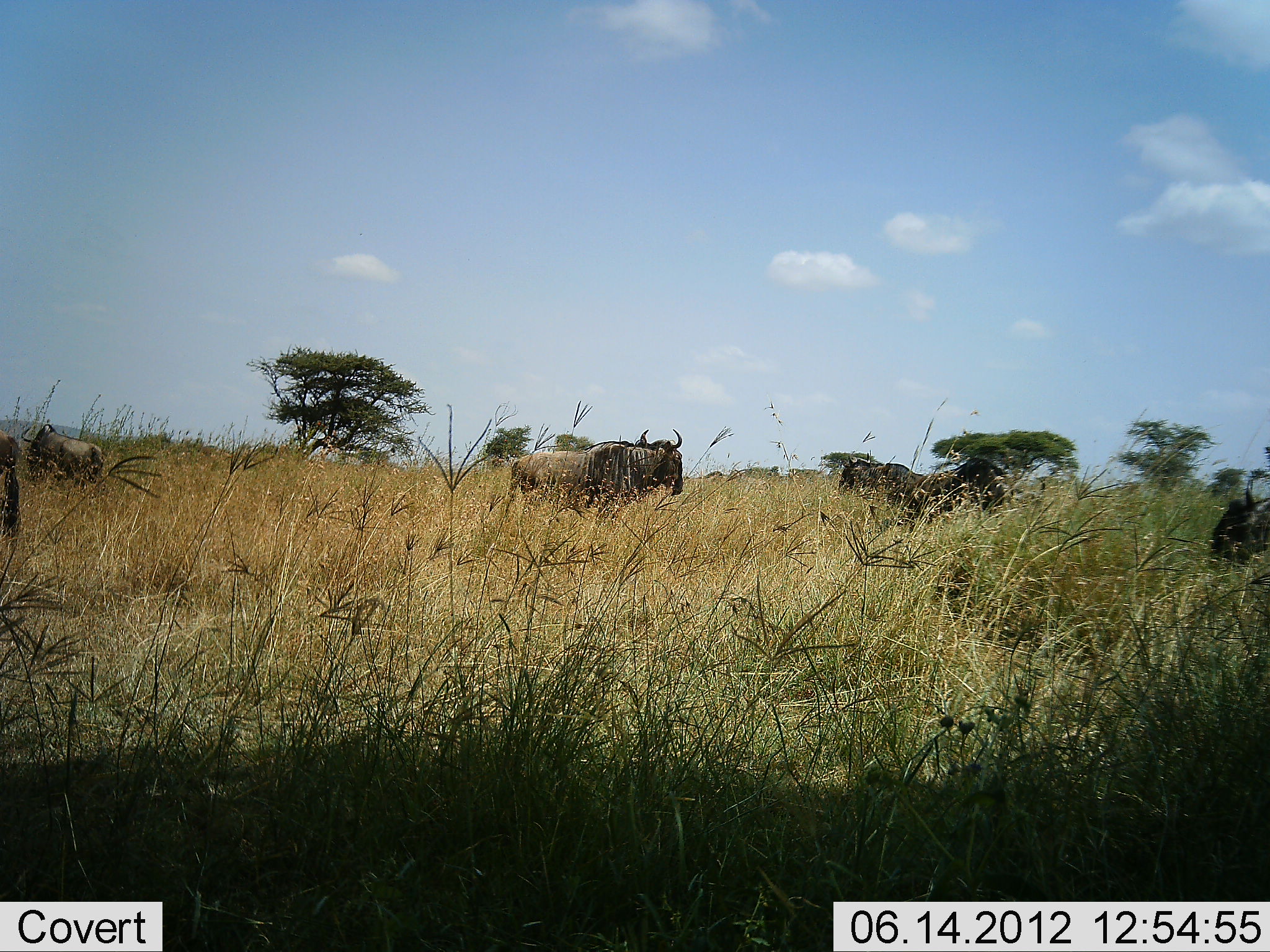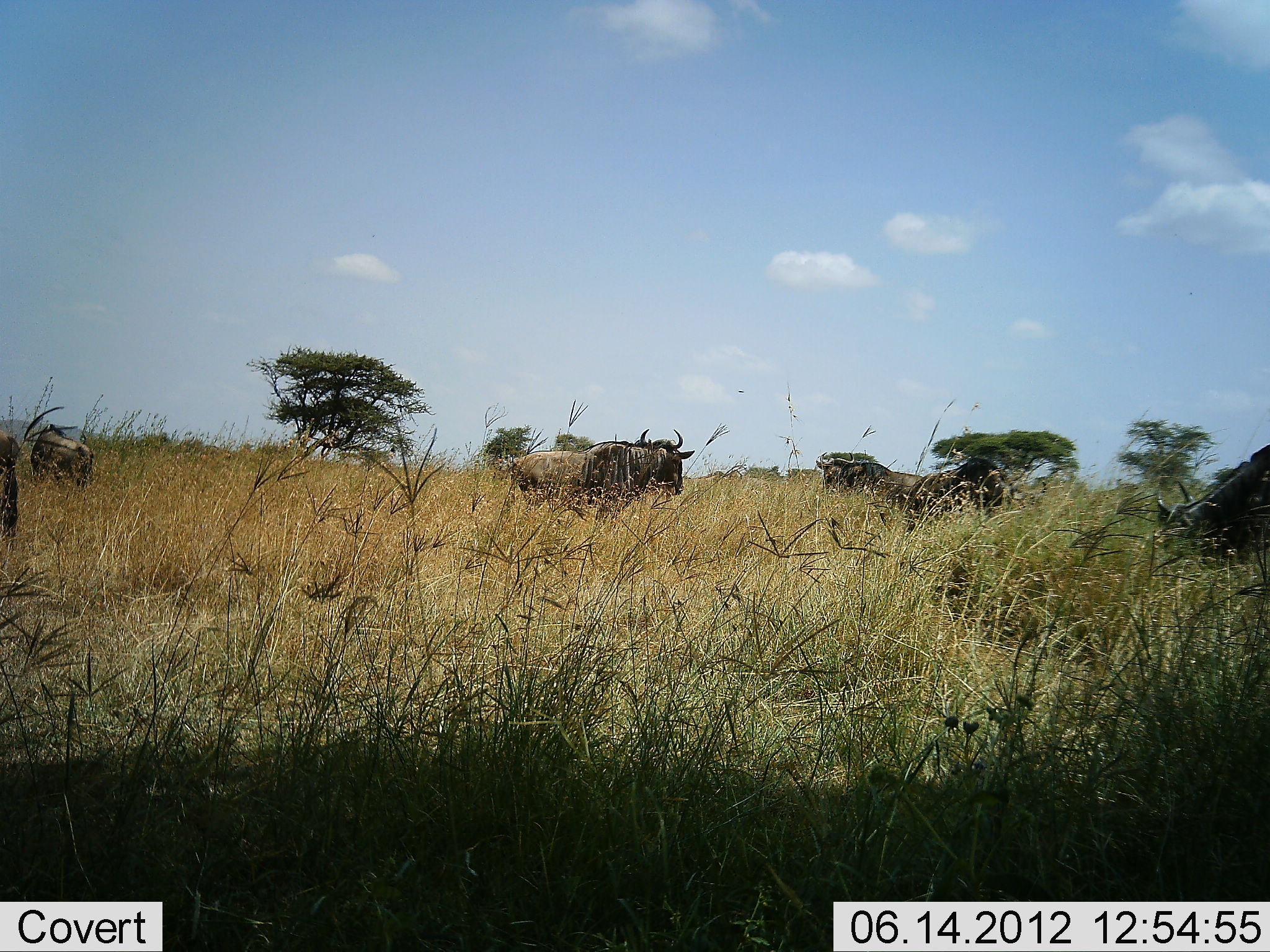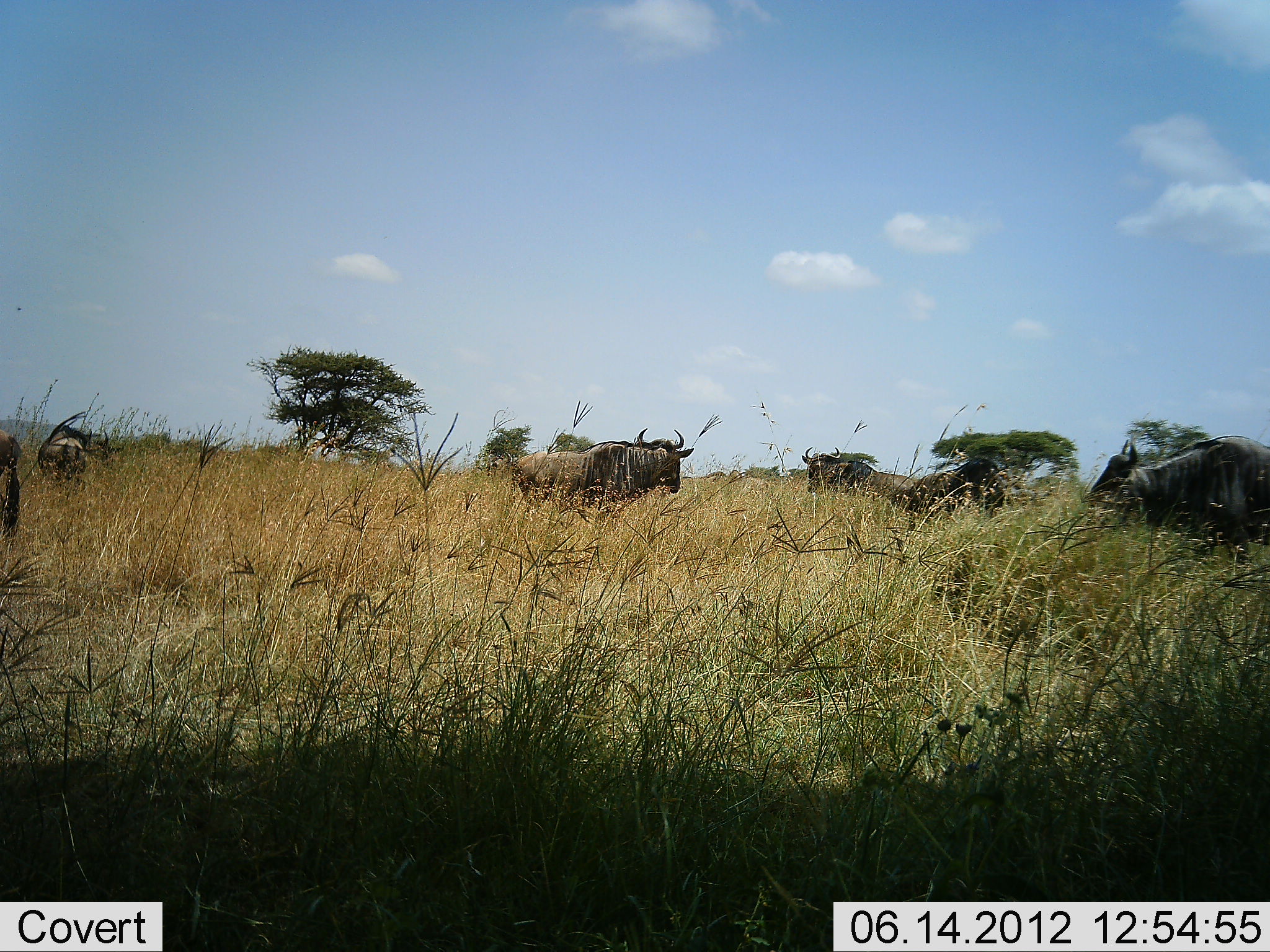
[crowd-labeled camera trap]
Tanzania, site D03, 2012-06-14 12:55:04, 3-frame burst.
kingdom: Animalia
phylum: Chordata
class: Mammalia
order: Artiodactyla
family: Bovidae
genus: Connochaetes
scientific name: Connochaetes taurinus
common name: blue wildebeest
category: wildebeest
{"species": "wildebeest (blue wildebeest) (Connochaetes taurinus)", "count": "6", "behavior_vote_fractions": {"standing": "80%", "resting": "0%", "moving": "40%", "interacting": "0%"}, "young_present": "0%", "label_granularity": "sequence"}